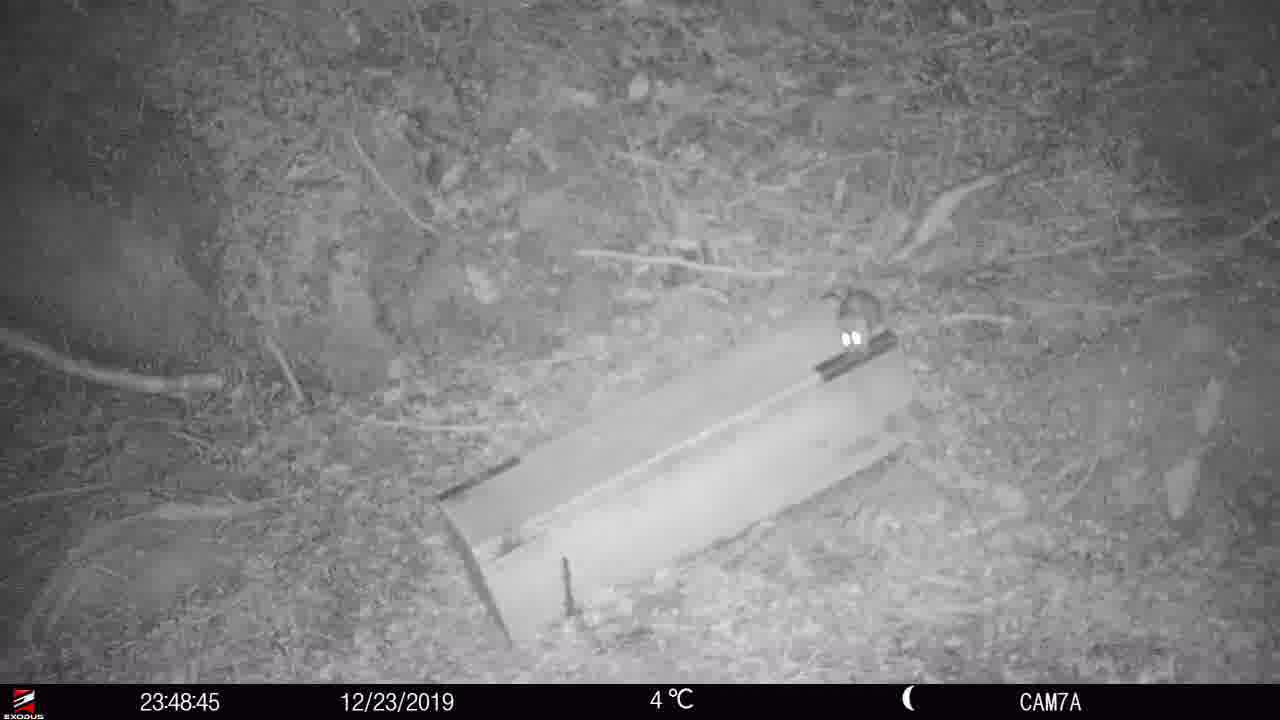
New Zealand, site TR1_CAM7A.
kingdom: Animalia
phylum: Chordata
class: Mammalia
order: Rodentia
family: Muridae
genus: Rattus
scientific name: Rattus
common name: rat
Rat (Rattus).